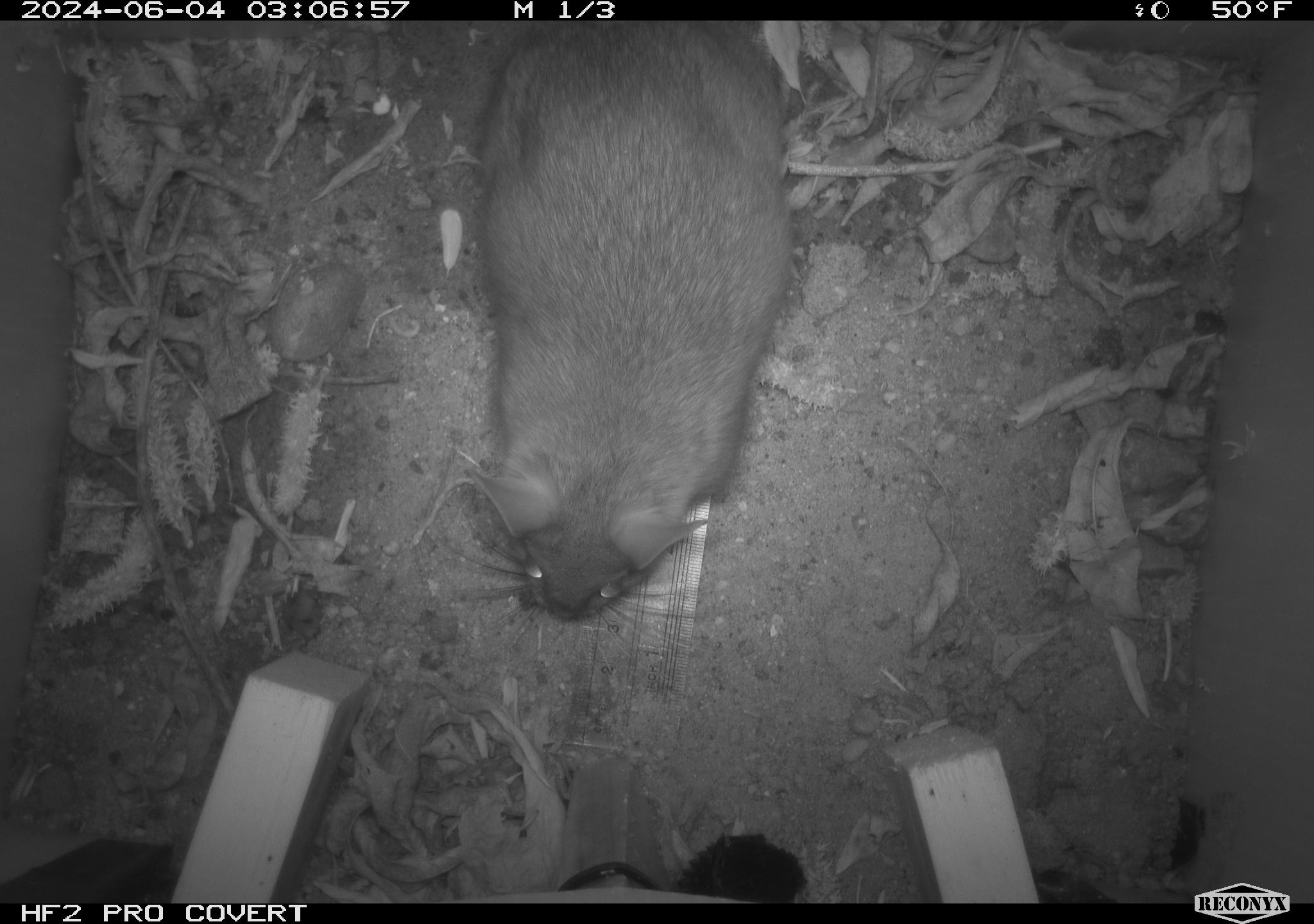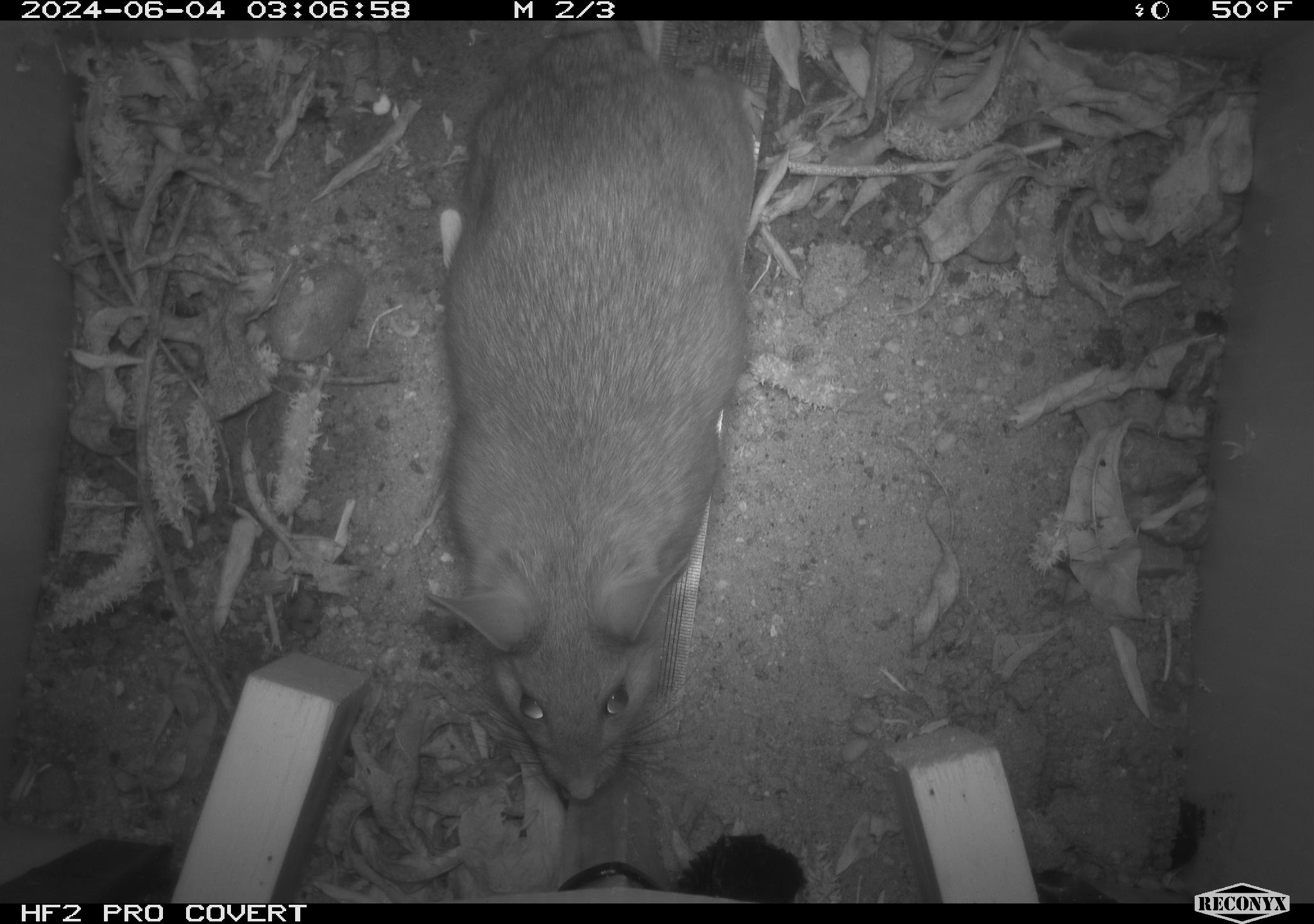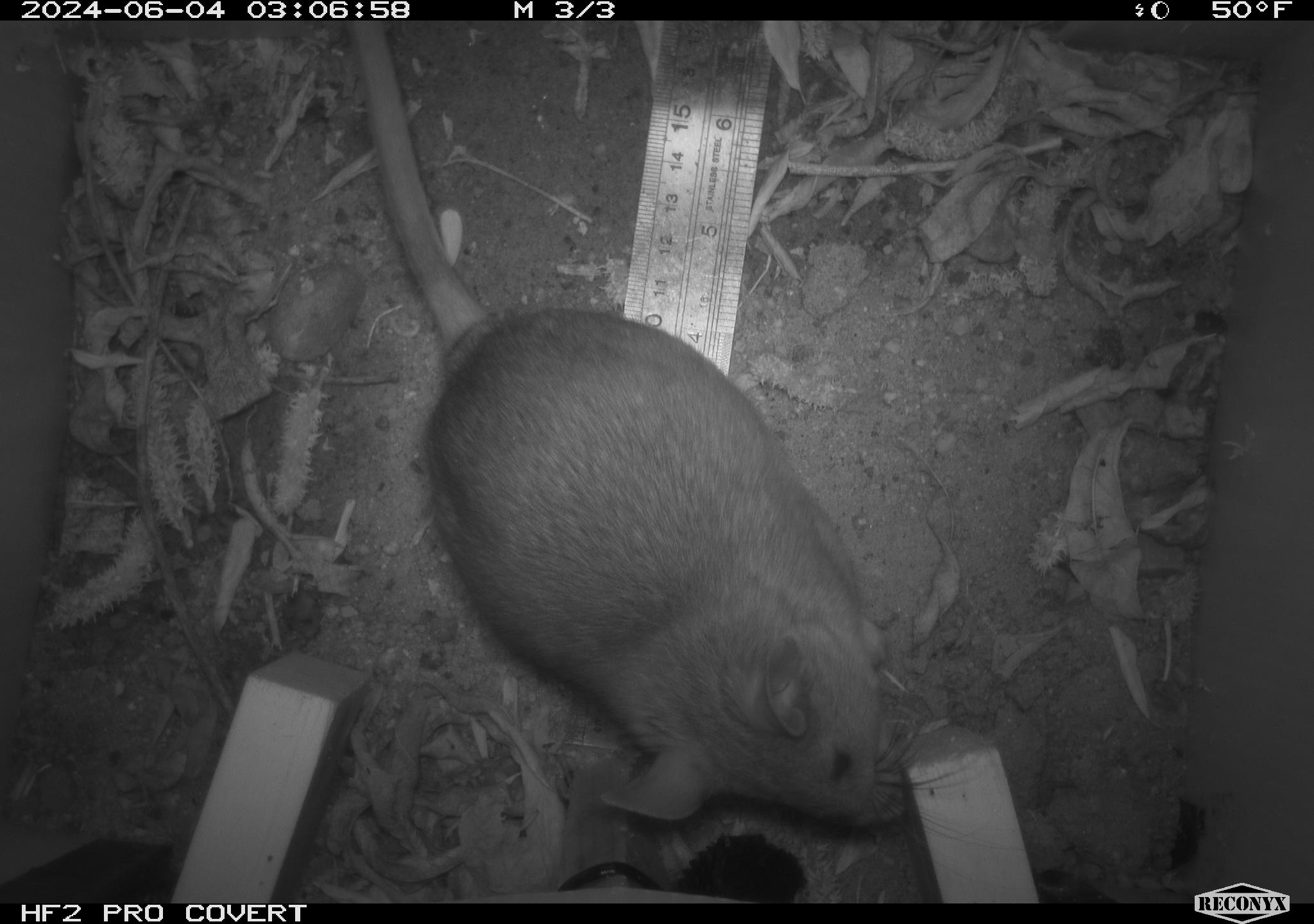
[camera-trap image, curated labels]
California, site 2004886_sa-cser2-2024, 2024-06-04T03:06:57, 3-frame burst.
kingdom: Animalia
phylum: Chordata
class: Mammalia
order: Rodentia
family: Muridae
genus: Rattus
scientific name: Rattus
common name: rat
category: rattus species